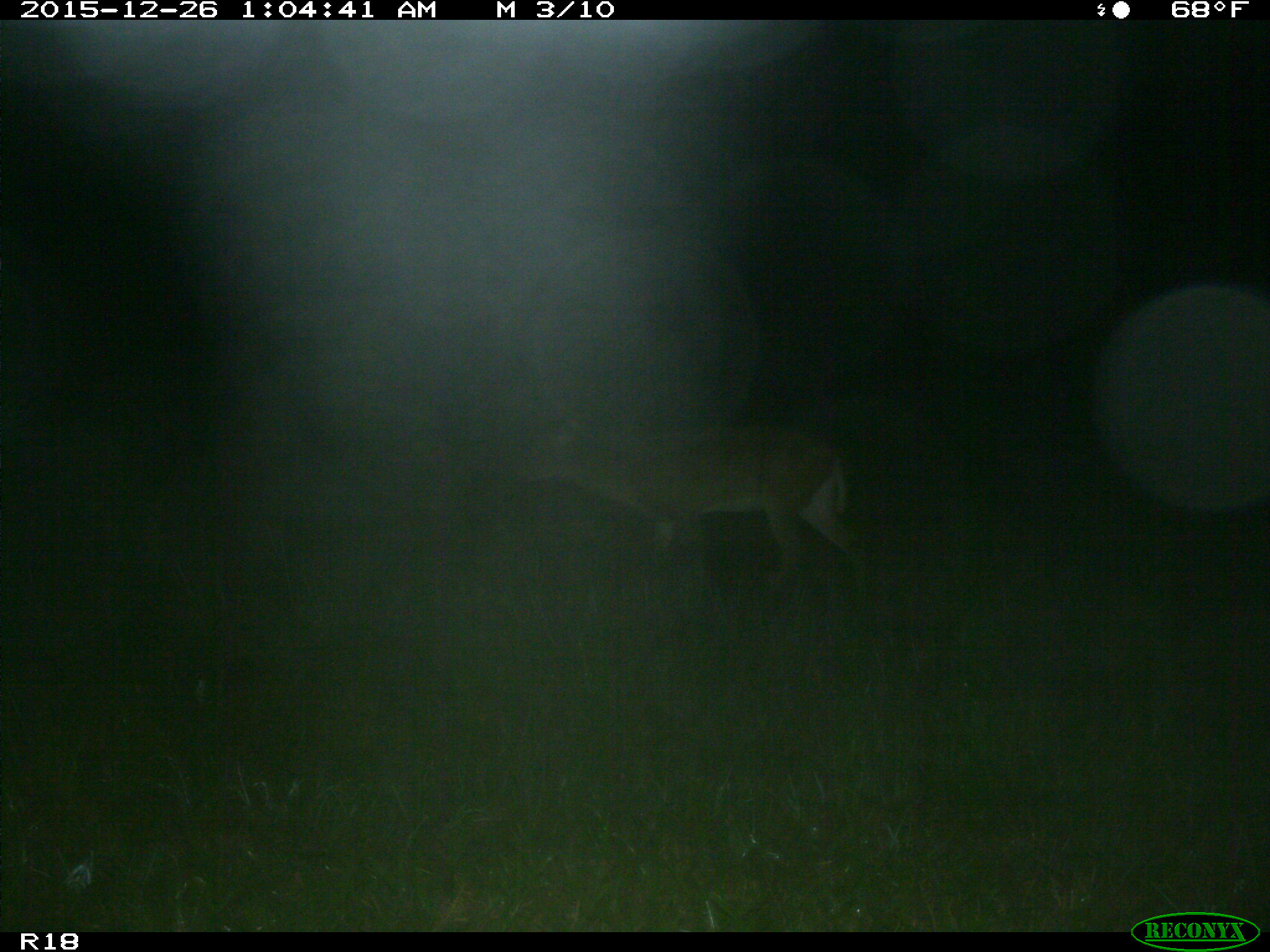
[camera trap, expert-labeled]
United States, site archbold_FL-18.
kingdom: Animalia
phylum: Chordata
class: Mammalia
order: Artiodactyla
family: Cervidae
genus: Odocoileus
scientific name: Odocoileus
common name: deer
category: unidentified deer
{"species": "unidentified deer (deer) (Odocoileus)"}